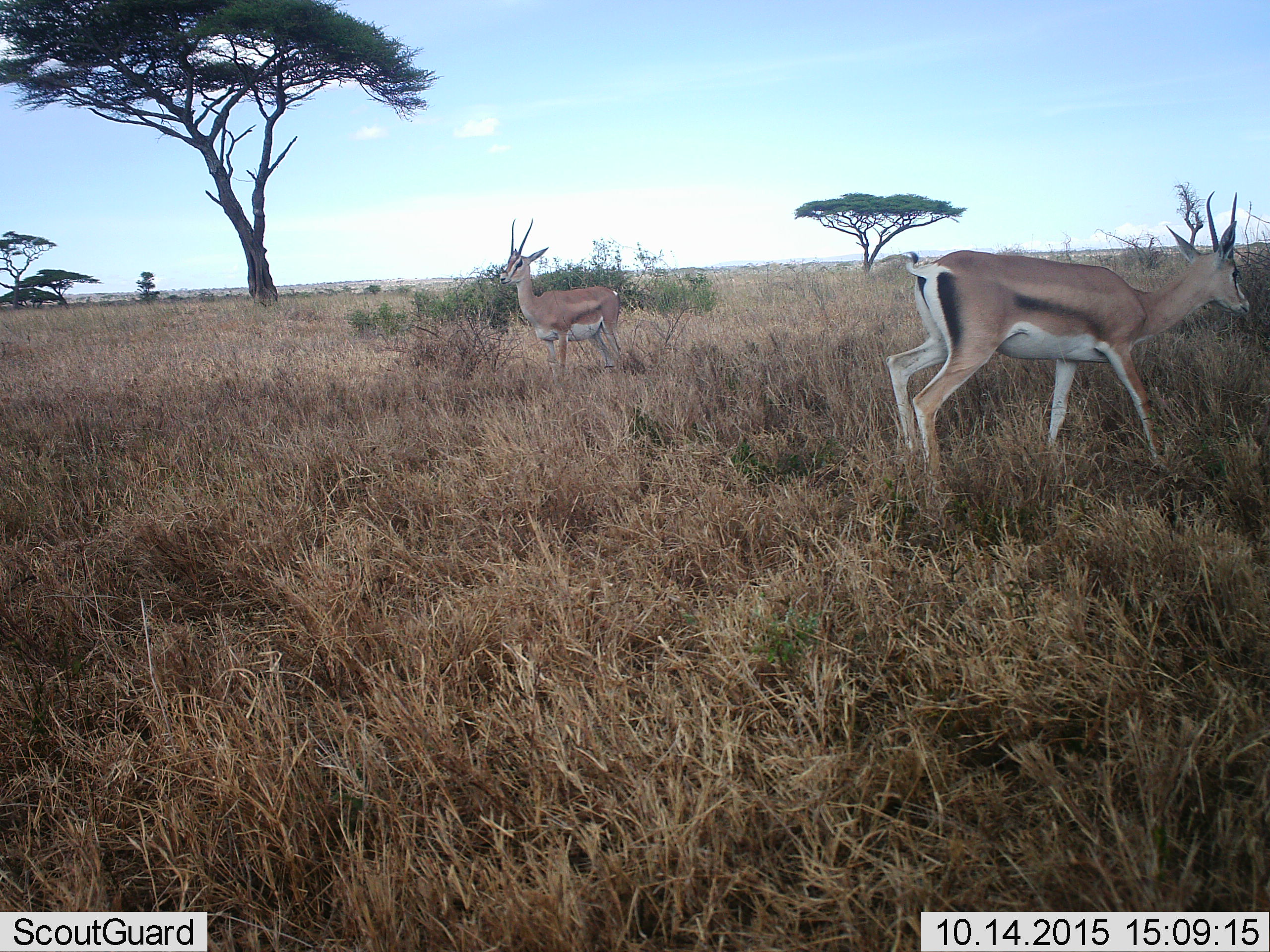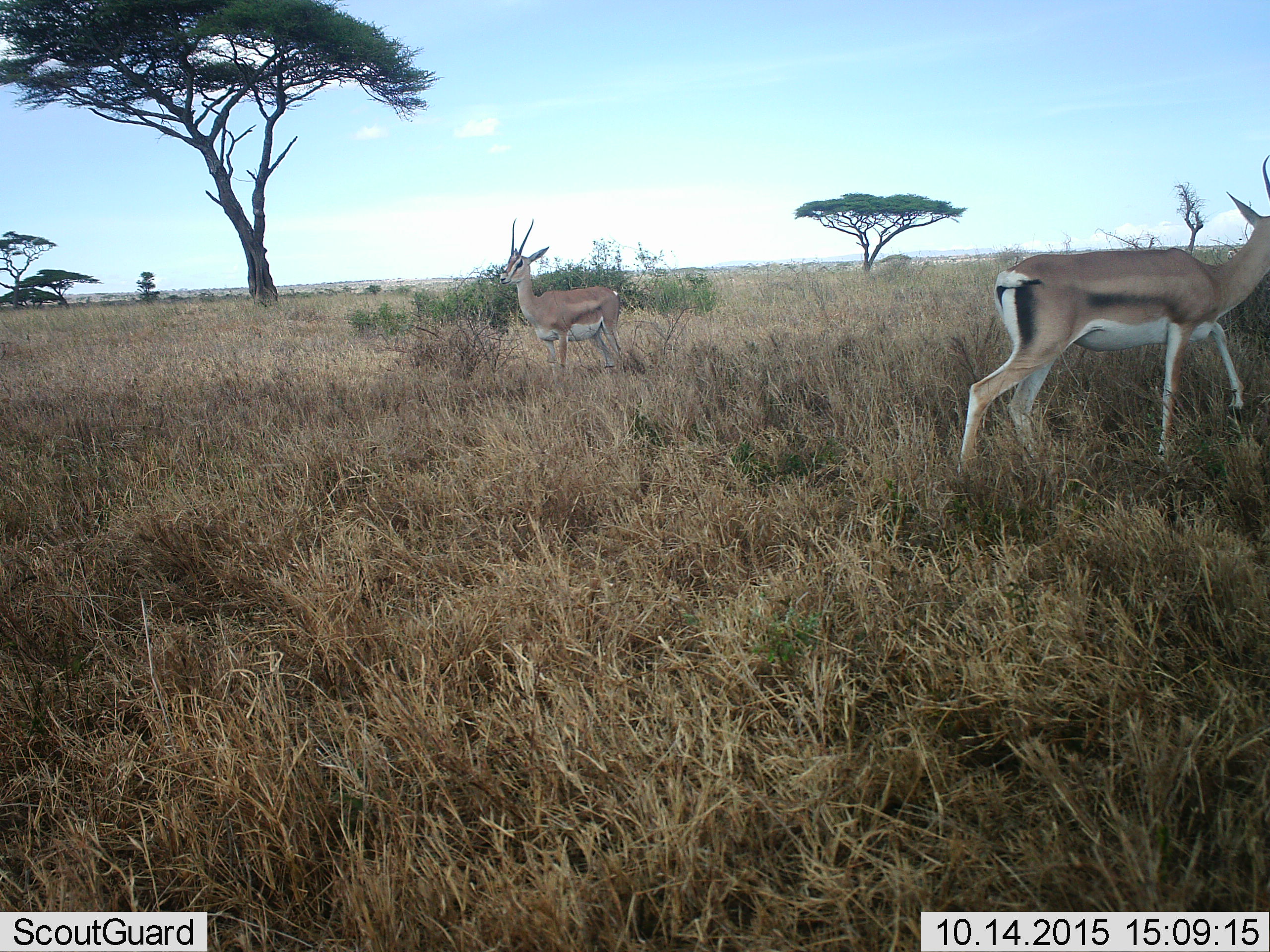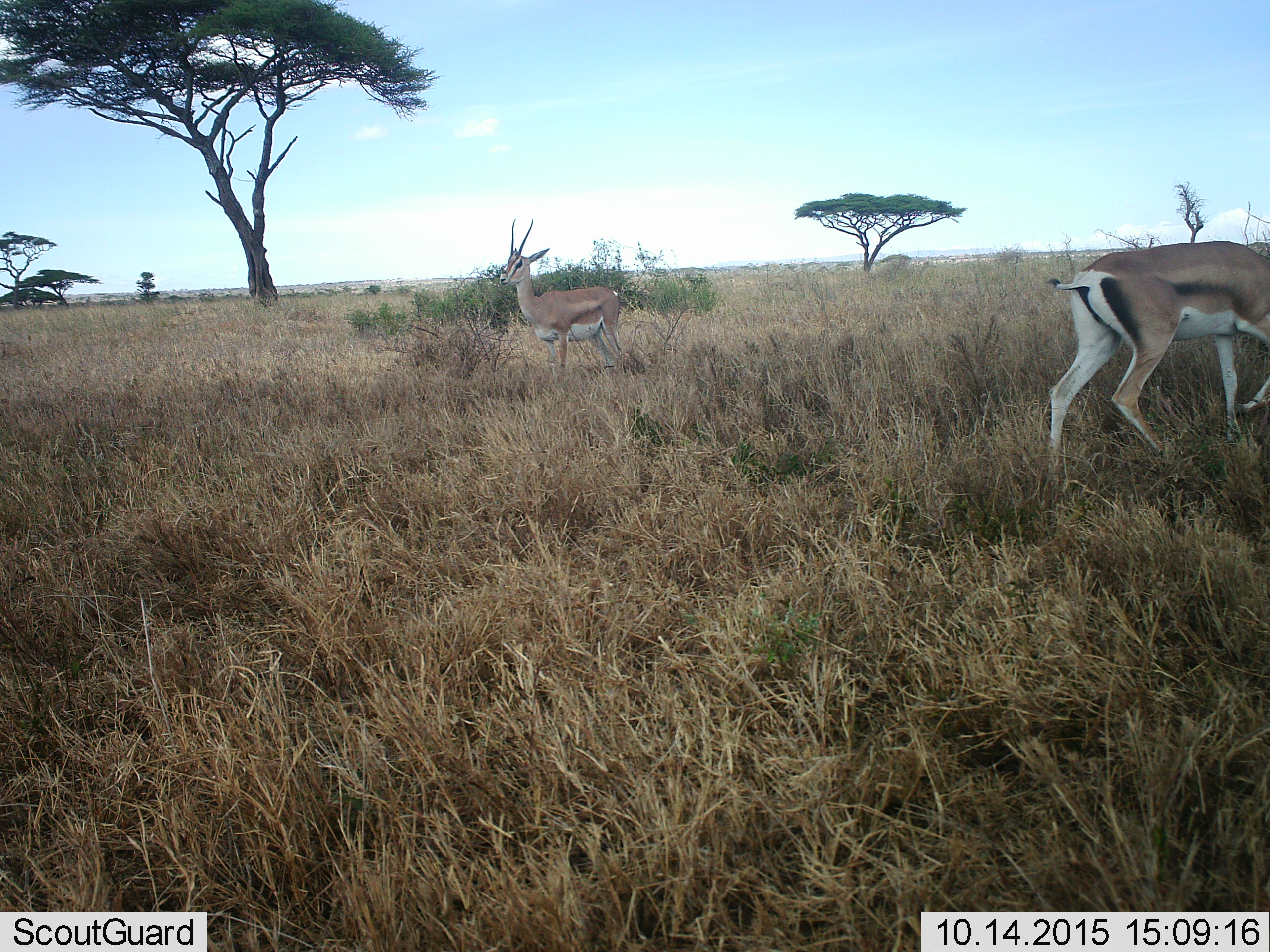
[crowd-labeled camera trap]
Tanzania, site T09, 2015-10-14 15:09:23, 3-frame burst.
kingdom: Animalia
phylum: Chordata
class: Mammalia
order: Artiodactyla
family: Bovidae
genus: Nanger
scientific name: Nanger granti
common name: grant's gazelle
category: gazellegrants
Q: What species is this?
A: Gazellegrants (grant's gazelle) (Nanger granti).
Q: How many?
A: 2.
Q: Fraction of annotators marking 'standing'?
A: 67%.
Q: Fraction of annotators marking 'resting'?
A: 0%.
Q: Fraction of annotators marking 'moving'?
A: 67%.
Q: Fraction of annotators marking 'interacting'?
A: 0%.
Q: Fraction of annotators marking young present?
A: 0%.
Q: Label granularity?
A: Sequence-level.